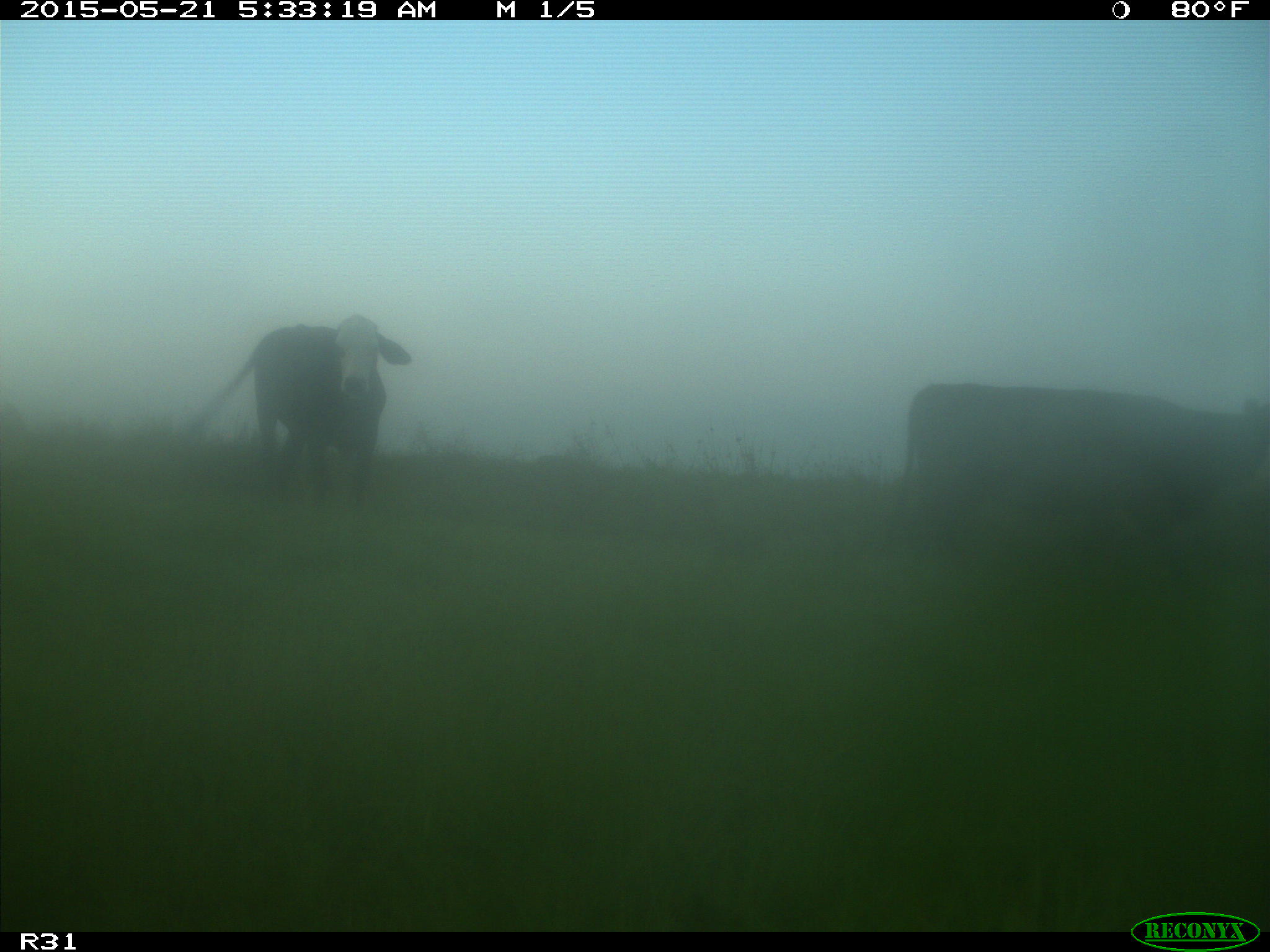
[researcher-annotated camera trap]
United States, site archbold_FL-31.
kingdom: Animalia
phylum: Chordata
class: Mammalia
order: Artiodactyla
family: Bovidae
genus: Bos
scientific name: Bos taurus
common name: domestic cow